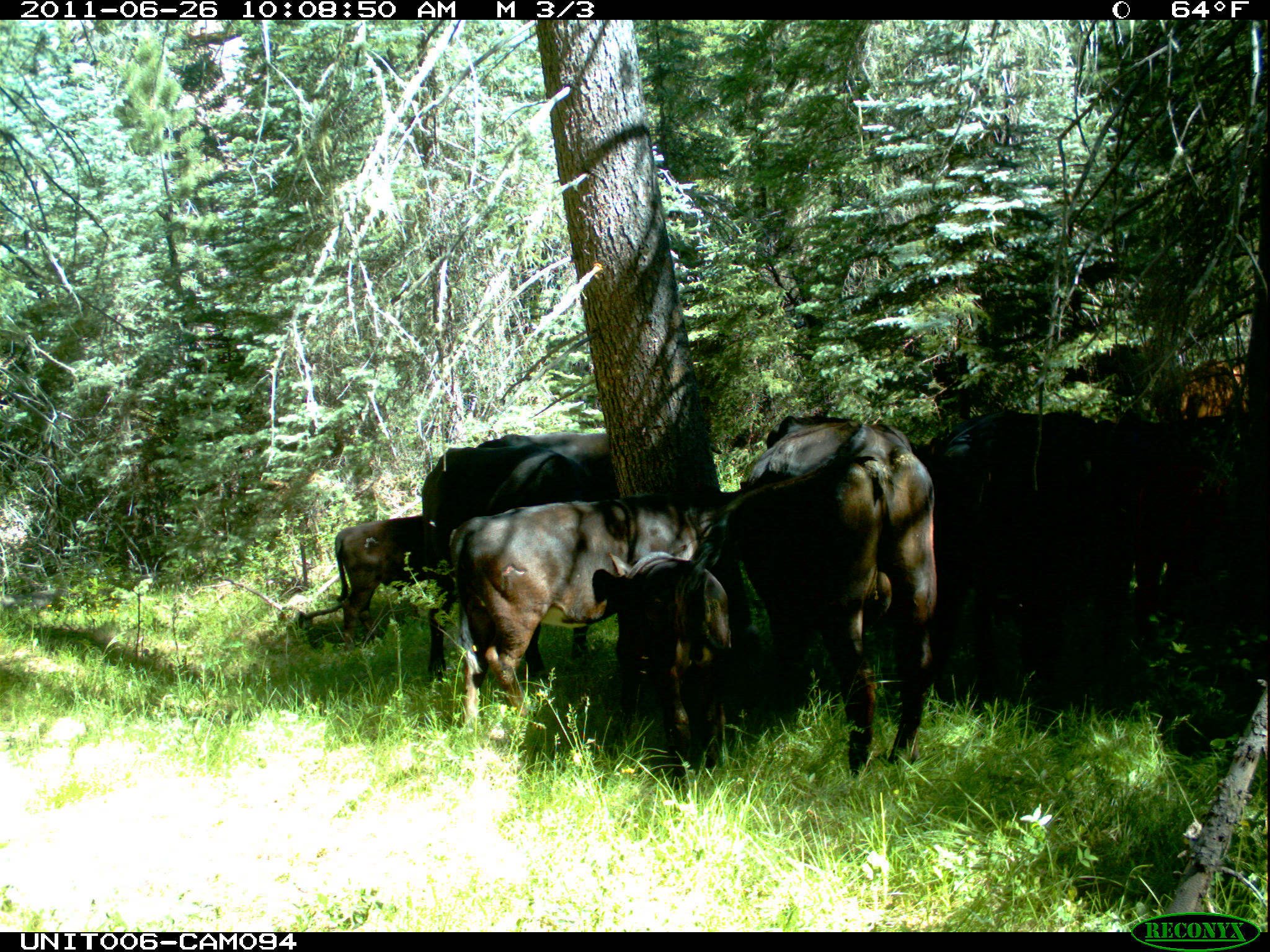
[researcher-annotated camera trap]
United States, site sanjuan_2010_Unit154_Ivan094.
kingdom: Animalia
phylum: Chordata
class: Mammalia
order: Artiodactyla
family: Bovidae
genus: Bos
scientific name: Bos taurus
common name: domestic cow